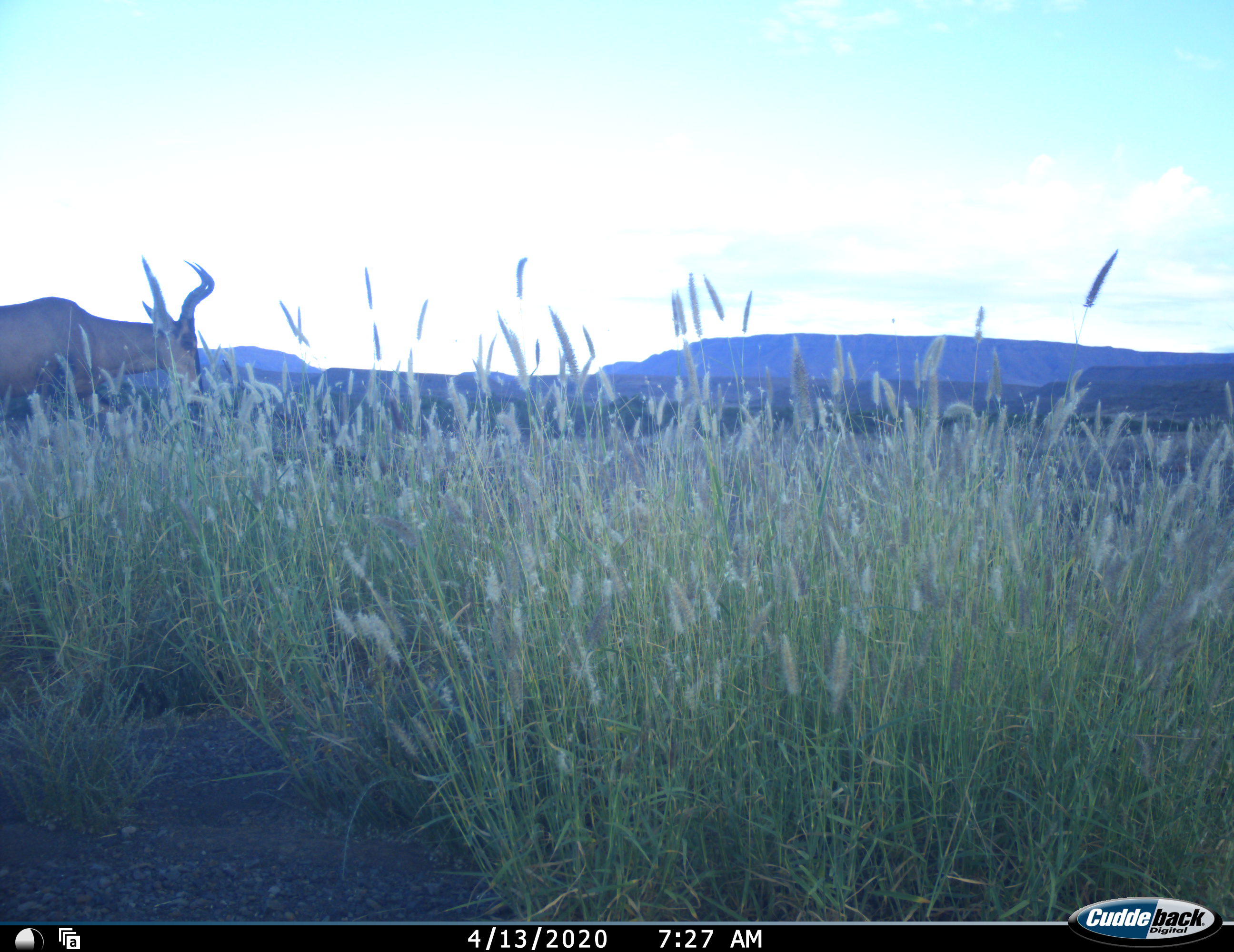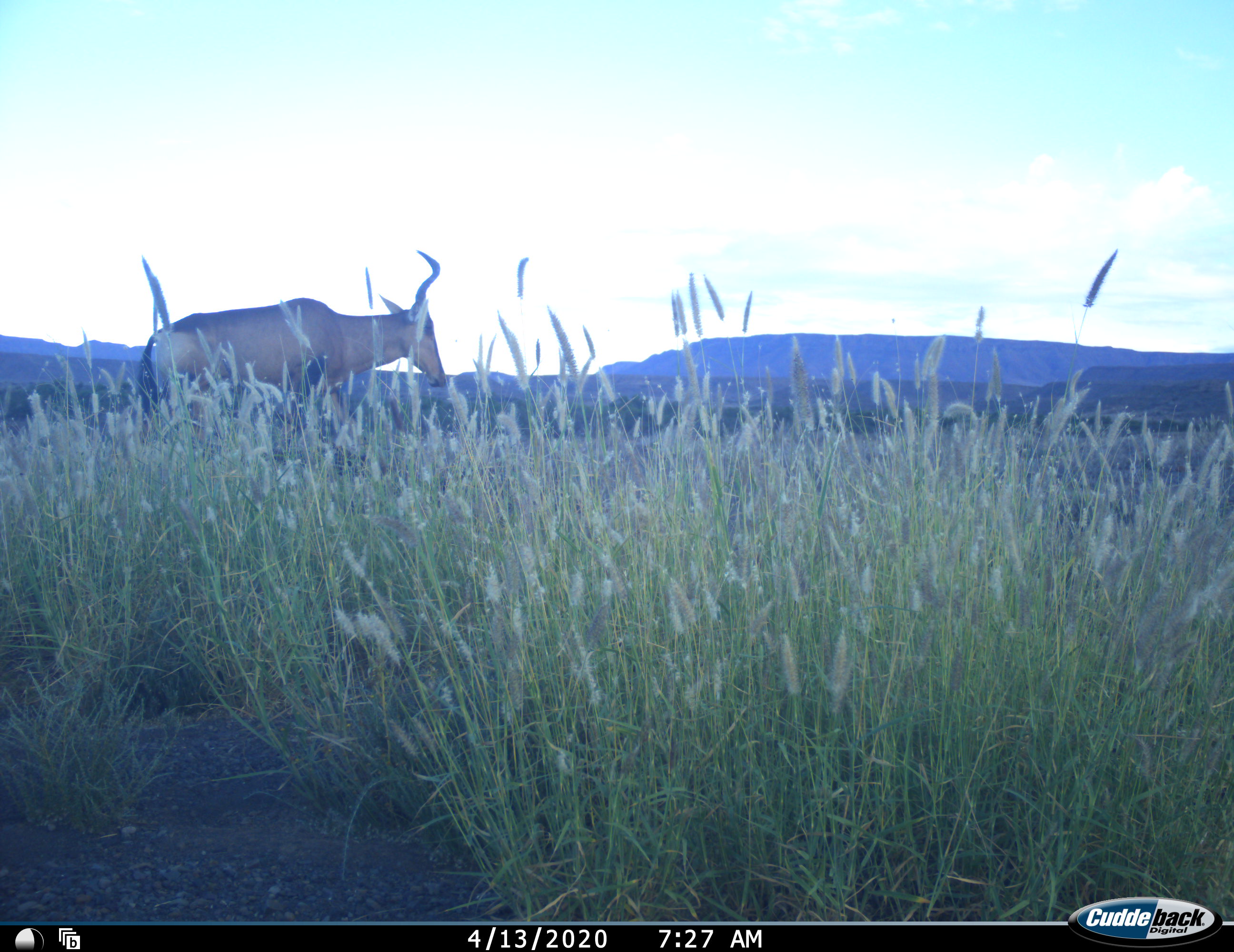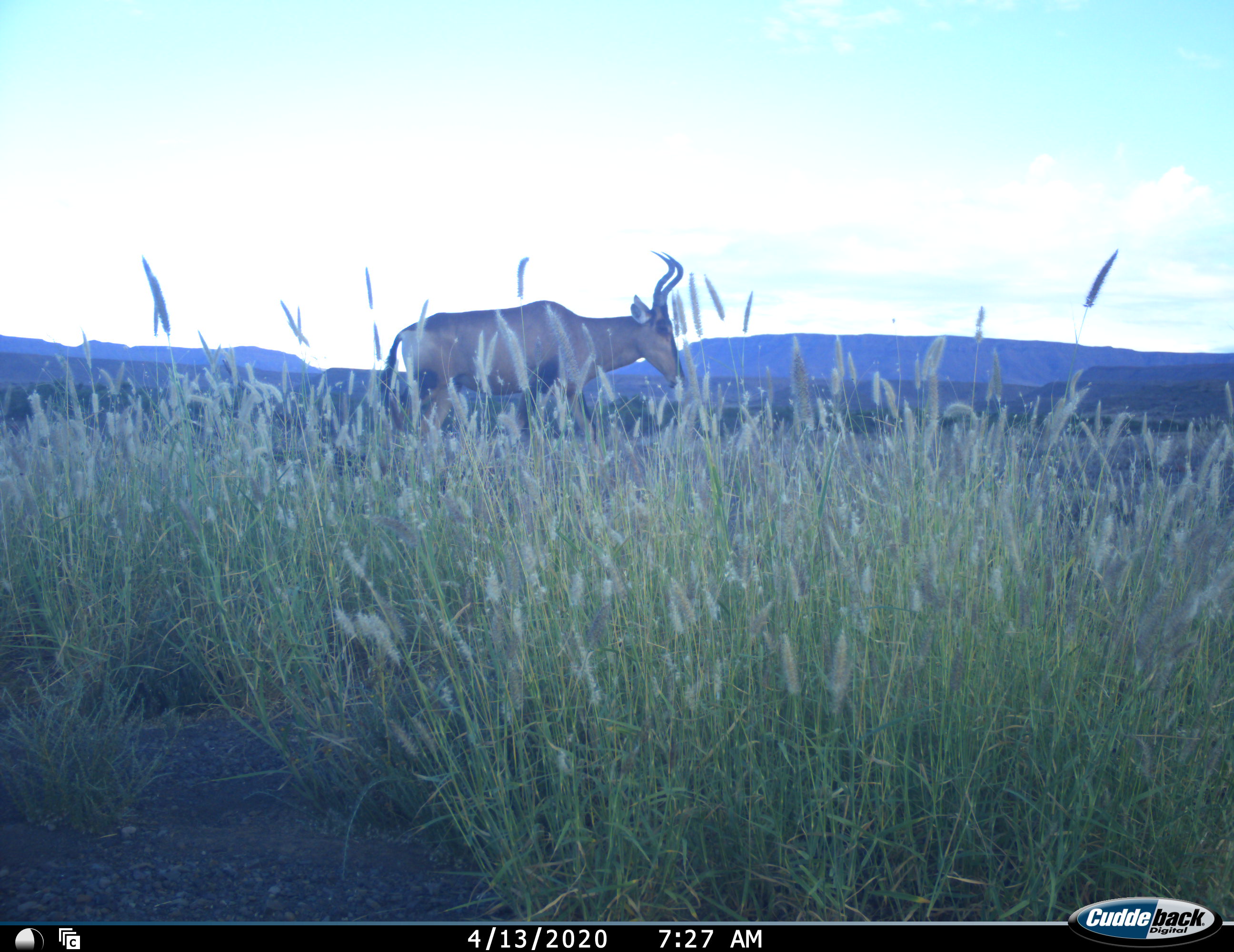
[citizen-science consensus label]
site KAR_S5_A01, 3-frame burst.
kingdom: Animalia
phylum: Chordata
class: Mammalia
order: Artiodactyla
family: Bovidae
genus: Alcelaphus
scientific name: Alcelaphus buselaphus caama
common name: red hartebeest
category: hartebeestred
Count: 1.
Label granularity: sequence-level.